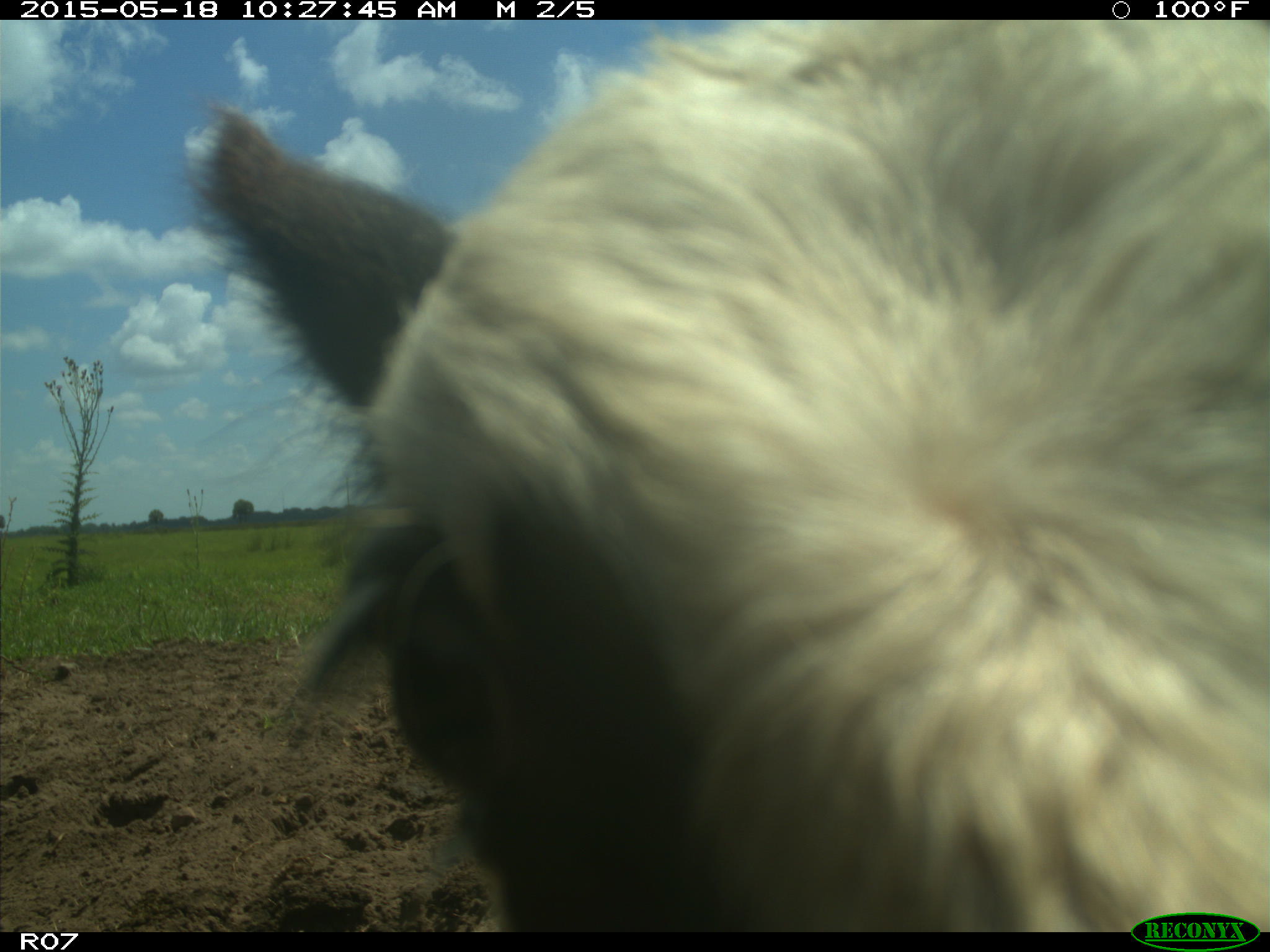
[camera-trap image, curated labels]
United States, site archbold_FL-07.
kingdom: Animalia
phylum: Chordata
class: Mammalia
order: Artiodactyla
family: Bovidae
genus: Bos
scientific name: Bos taurus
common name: domestic cow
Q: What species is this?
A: Bos taurus (domestic cow).